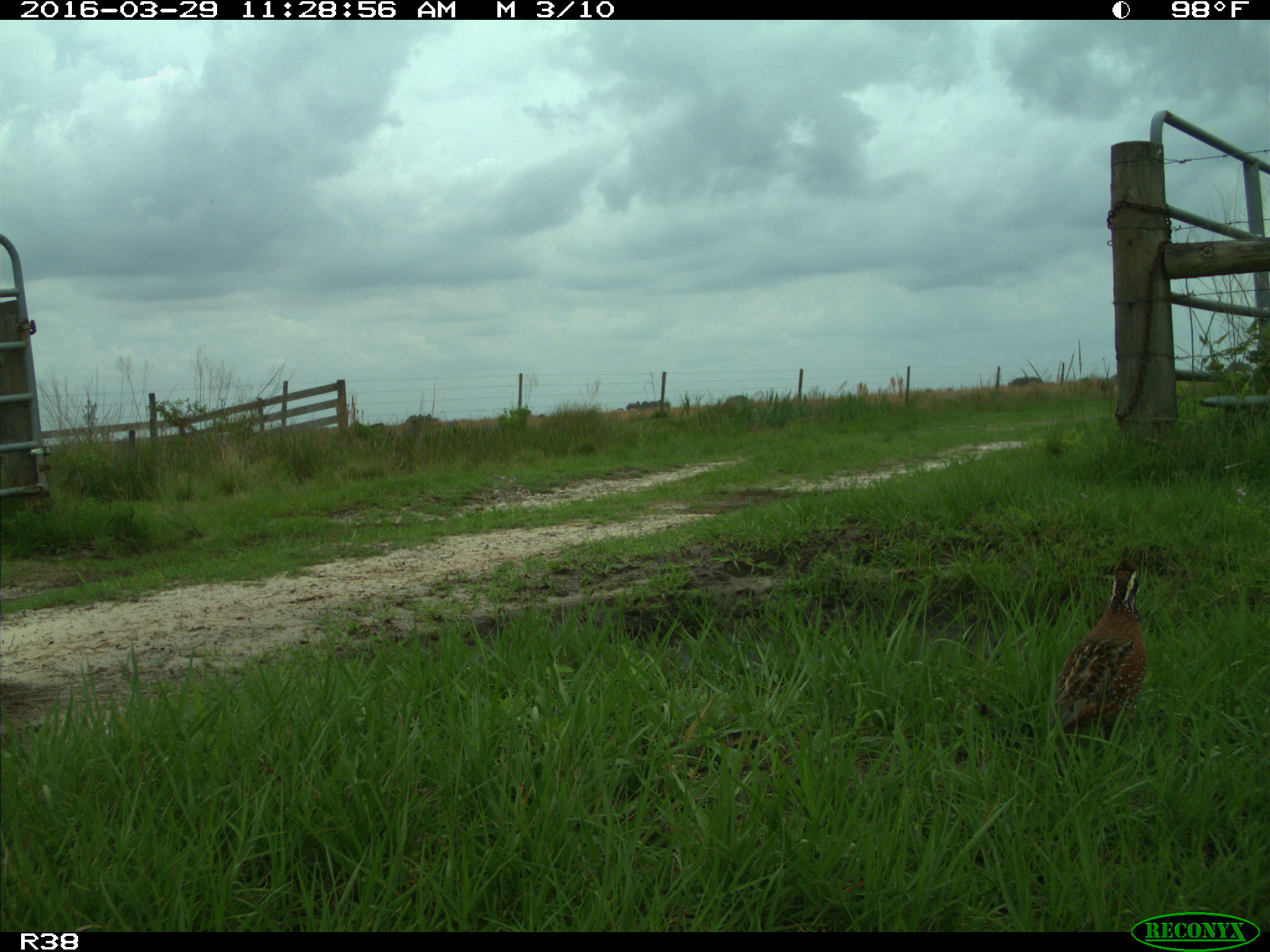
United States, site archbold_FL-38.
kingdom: Animalia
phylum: Chordata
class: Aves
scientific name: Aves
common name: birds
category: unidentified bird